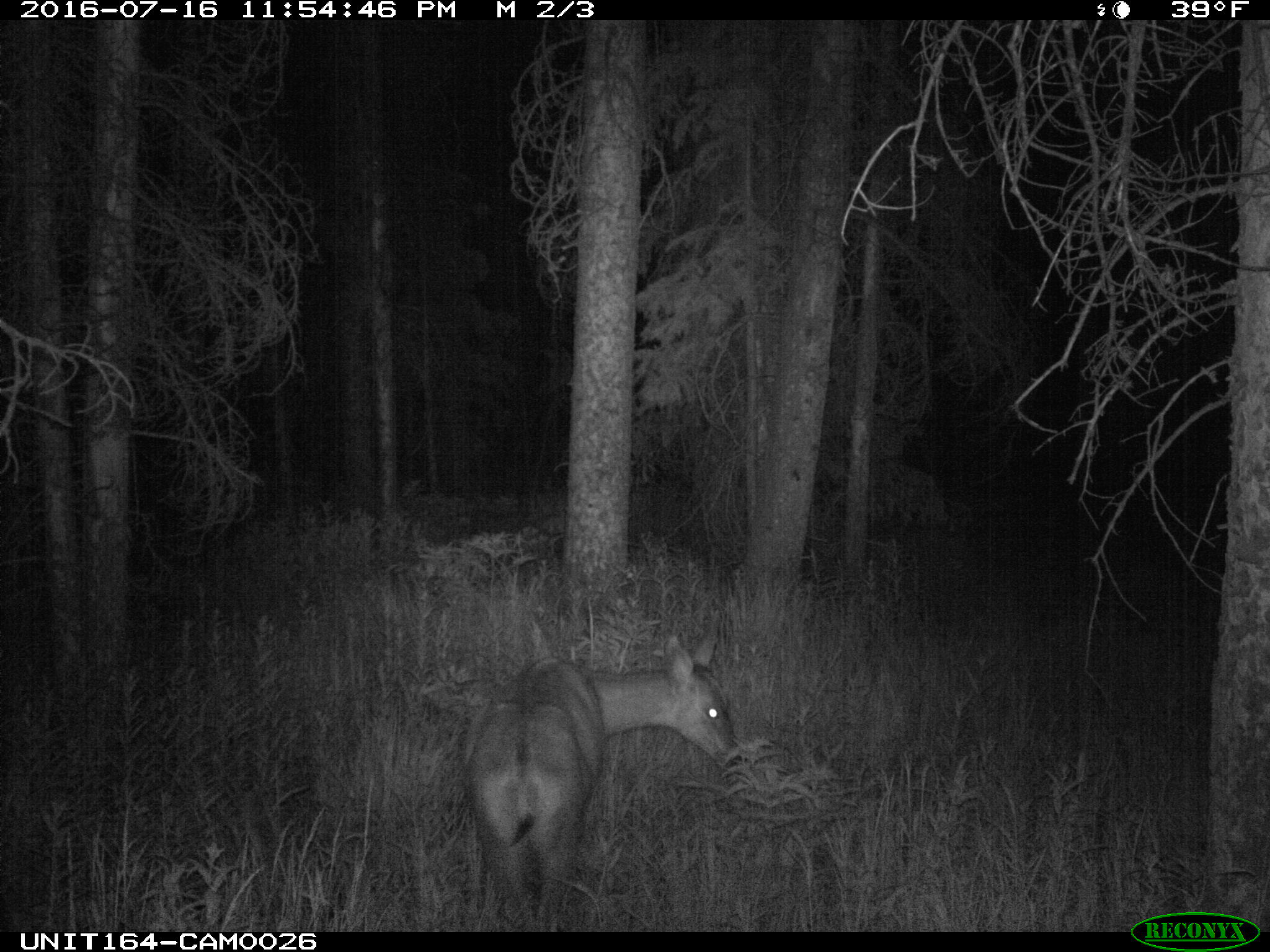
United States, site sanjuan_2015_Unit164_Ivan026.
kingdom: Animalia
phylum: Chordata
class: Mammalia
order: Artiodactyla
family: Cervidae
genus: Odocoileus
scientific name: Odocoileus hemionus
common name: mule deer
Odocoileus hemionus (mule deer).